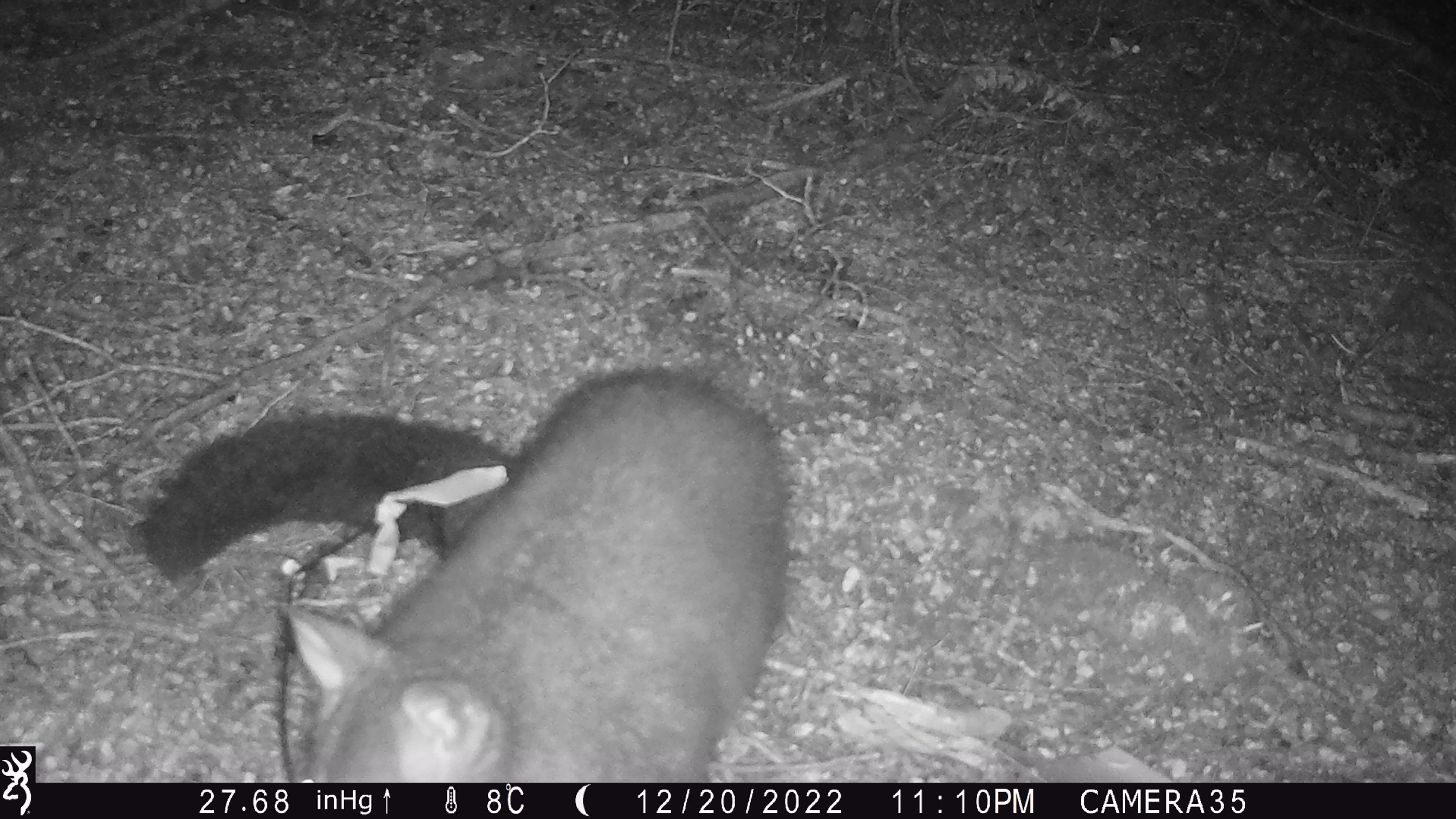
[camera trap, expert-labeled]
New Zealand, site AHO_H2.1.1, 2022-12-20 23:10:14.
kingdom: Animalia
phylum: Chordata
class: Mammalia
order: Diprotodontia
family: Phalangeridae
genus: Trichosurus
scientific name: Trichosurus vulpecula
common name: common brushtail possum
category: possum